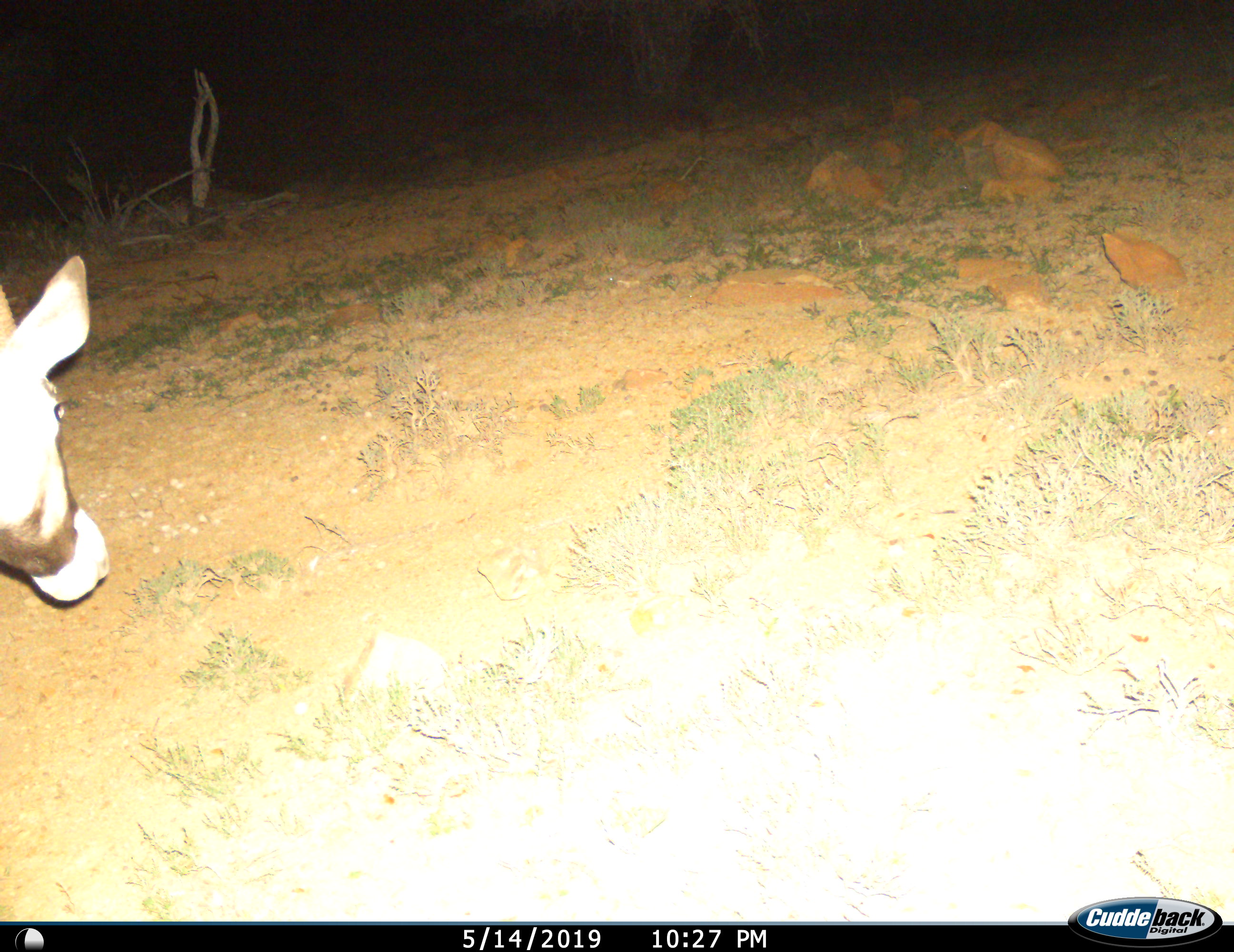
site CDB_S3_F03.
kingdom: Animalia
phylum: Chordata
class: Mammalia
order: Artiodactyla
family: Bovidae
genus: Oryx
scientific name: Oryx gazella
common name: gemsbok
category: oryx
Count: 1.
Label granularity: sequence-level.